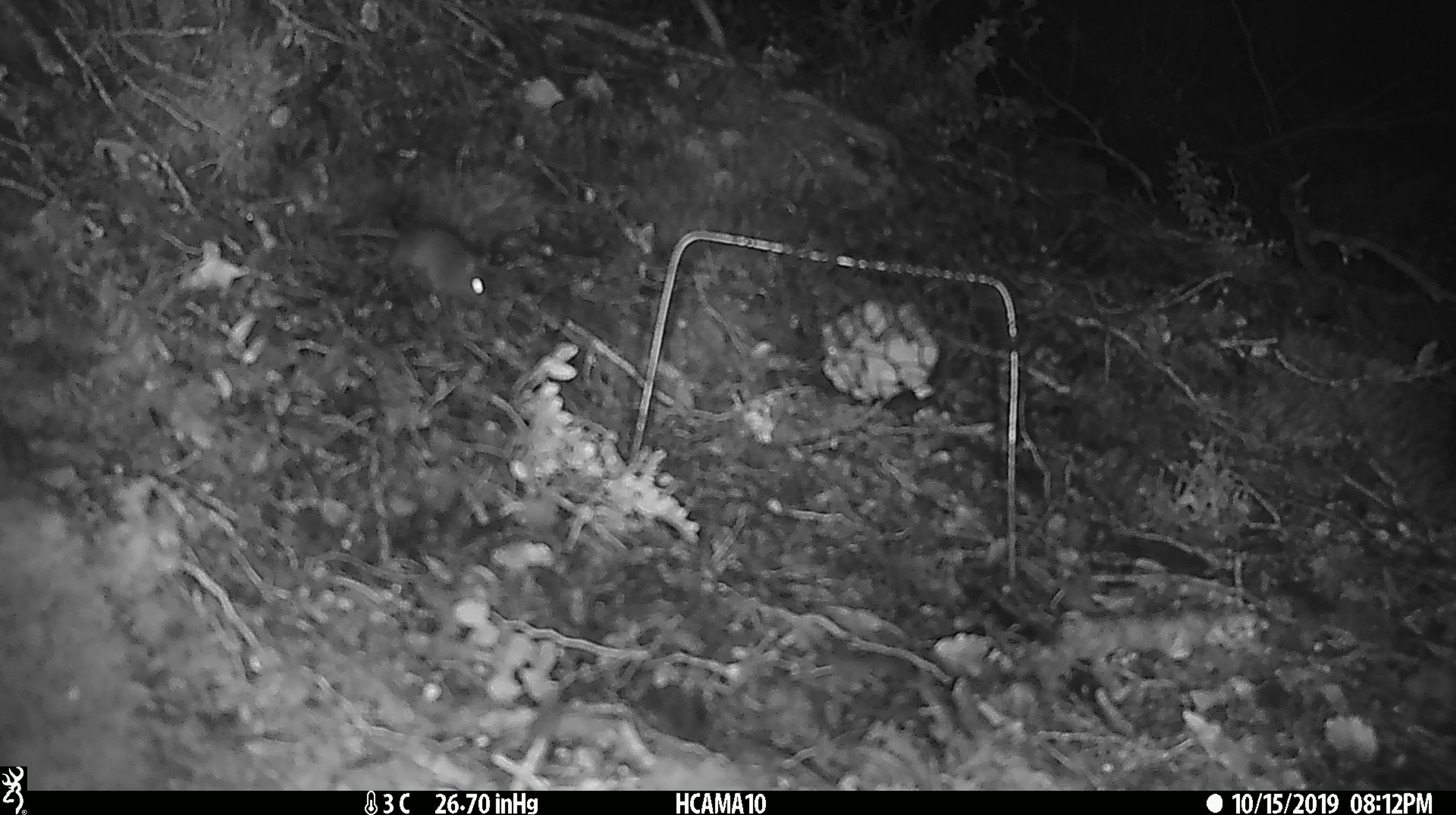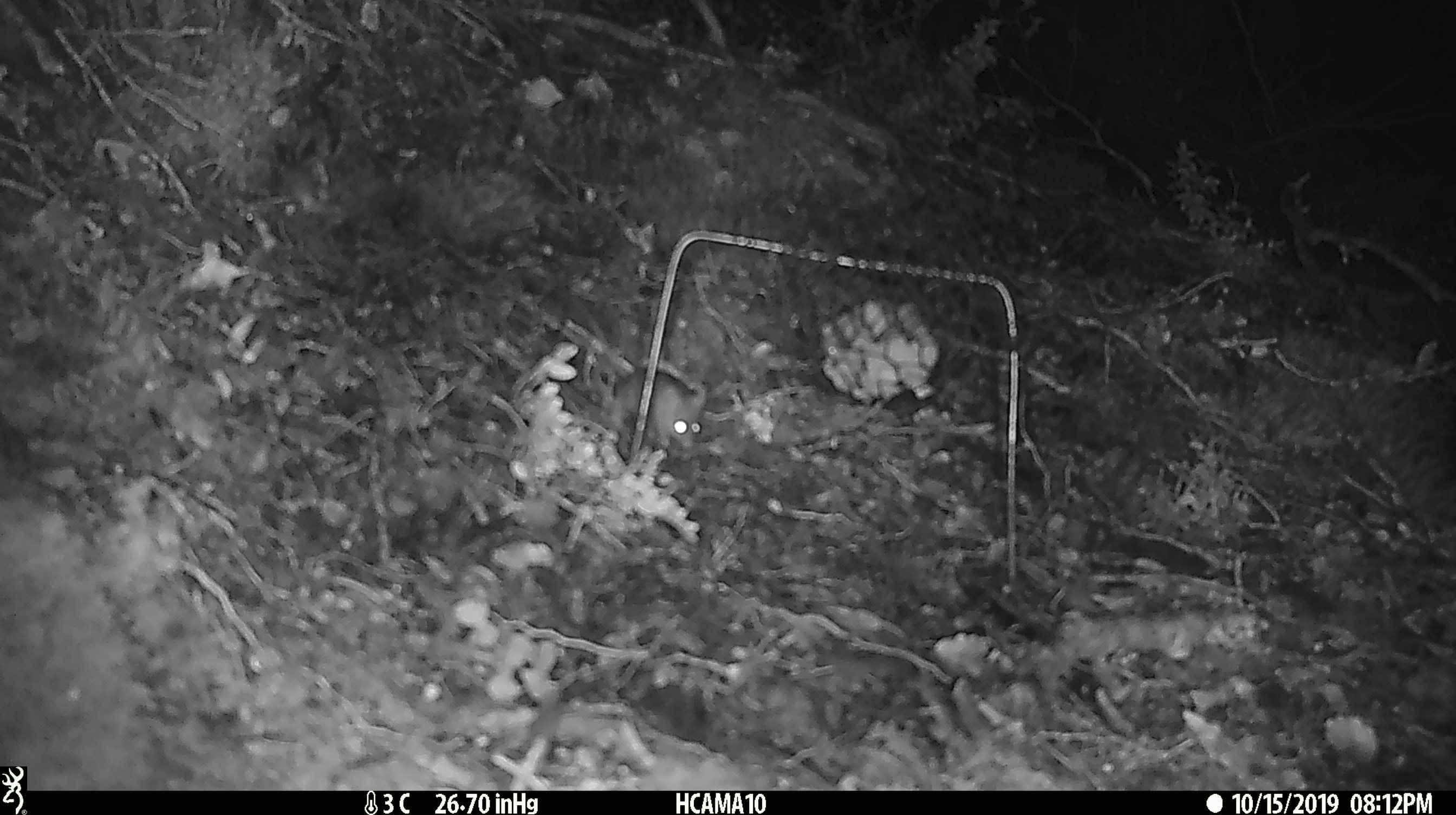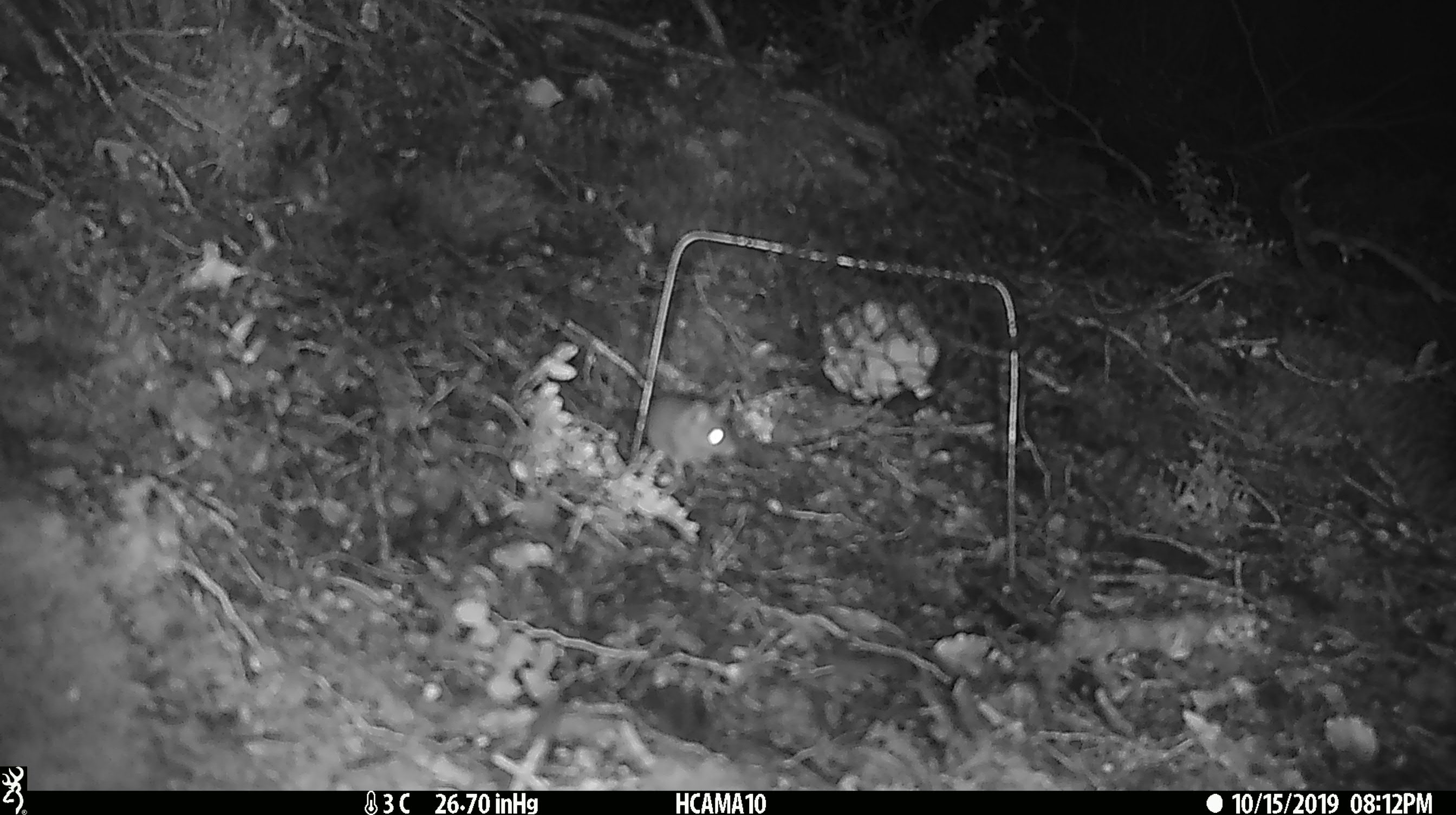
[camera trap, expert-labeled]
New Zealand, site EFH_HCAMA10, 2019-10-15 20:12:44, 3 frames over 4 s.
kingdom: Animalia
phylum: Chordata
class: Mammalia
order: Rodentia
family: Muridae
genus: Mus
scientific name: Mus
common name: mouse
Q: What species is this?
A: Mouse (Mus).